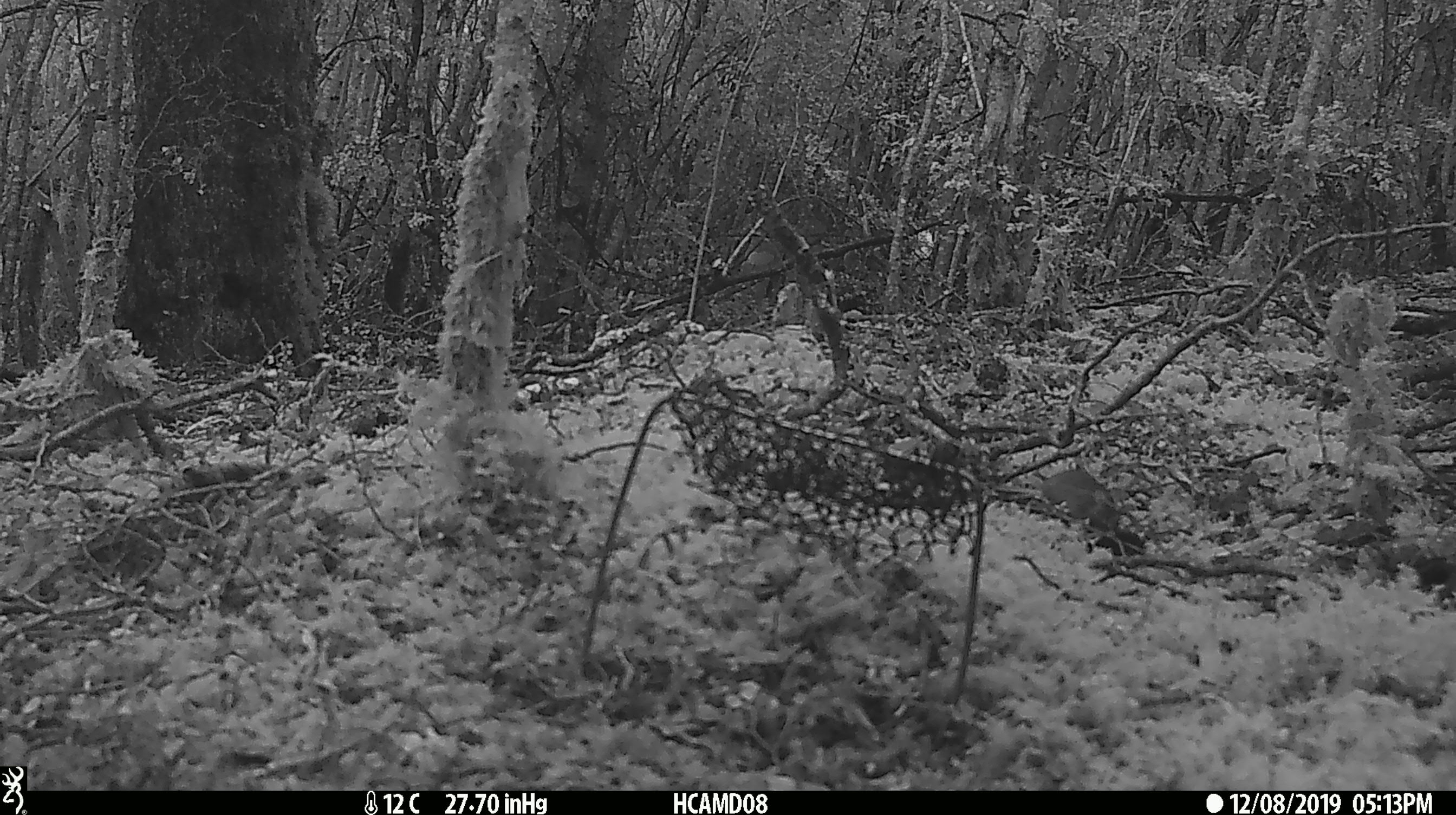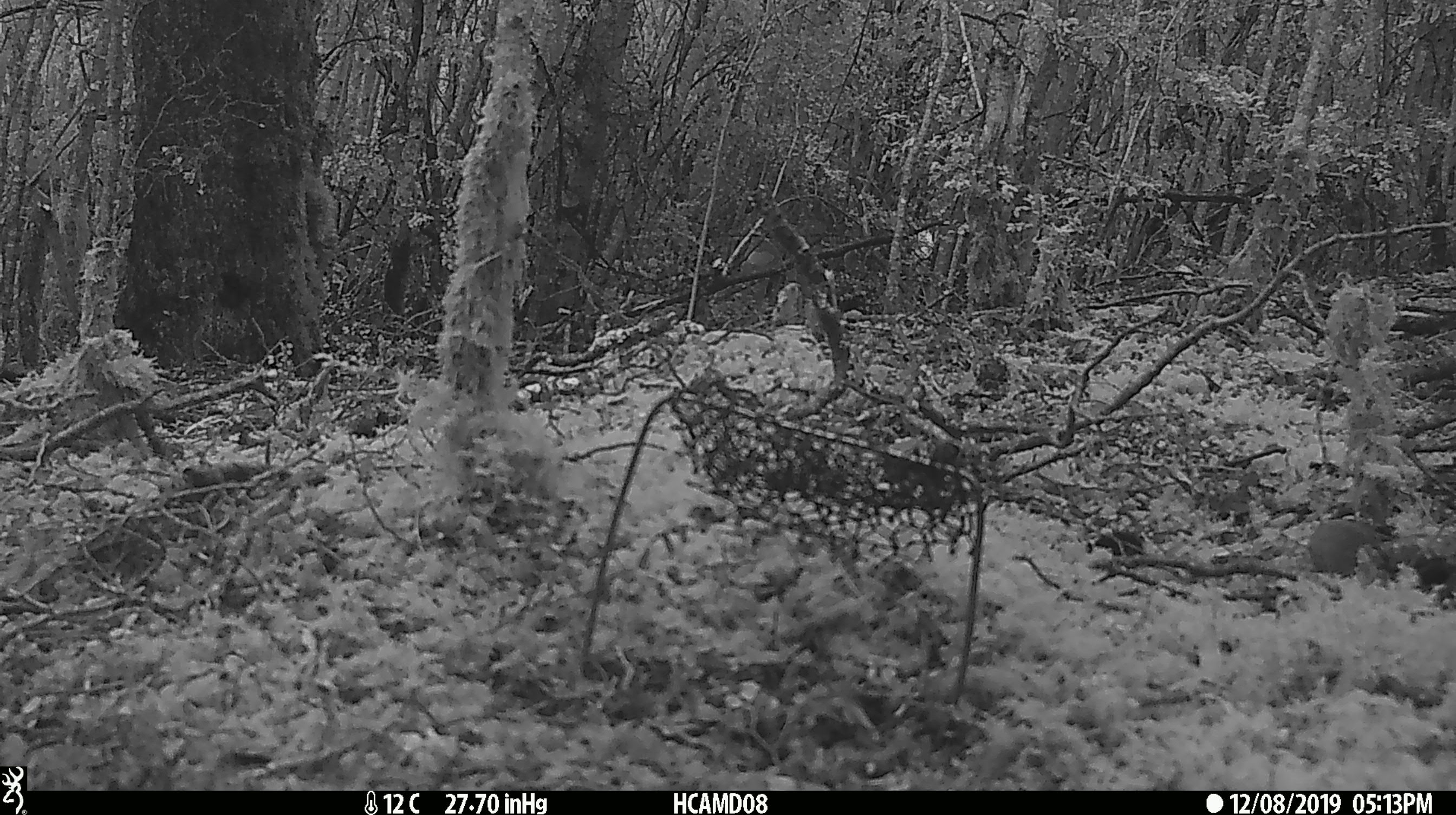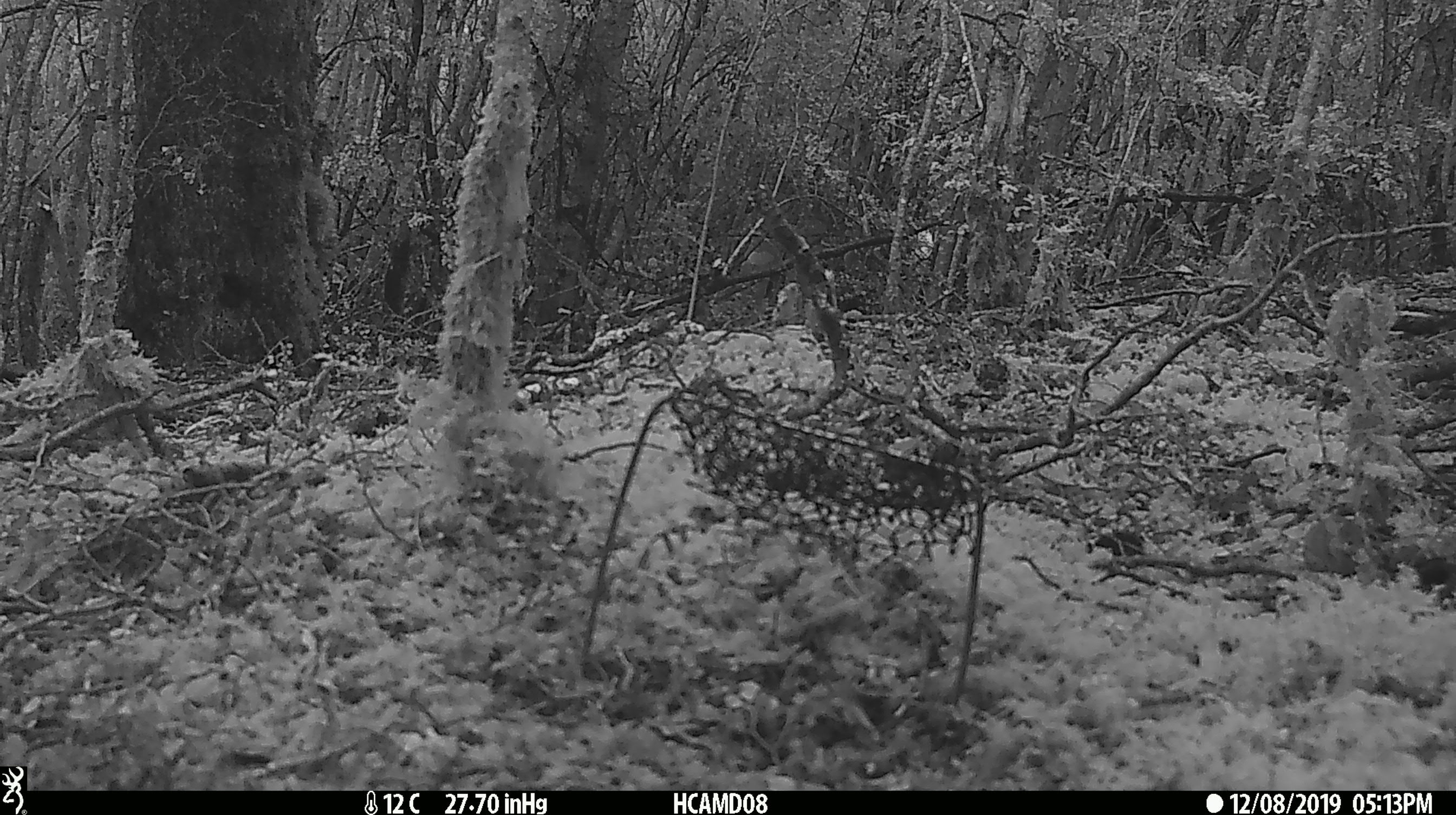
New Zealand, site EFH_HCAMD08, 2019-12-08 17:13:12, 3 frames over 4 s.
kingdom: Animalia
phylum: Chordata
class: Mammalia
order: Rodentia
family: Muridae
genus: Mus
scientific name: Mus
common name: mouse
Mouse (Mus).